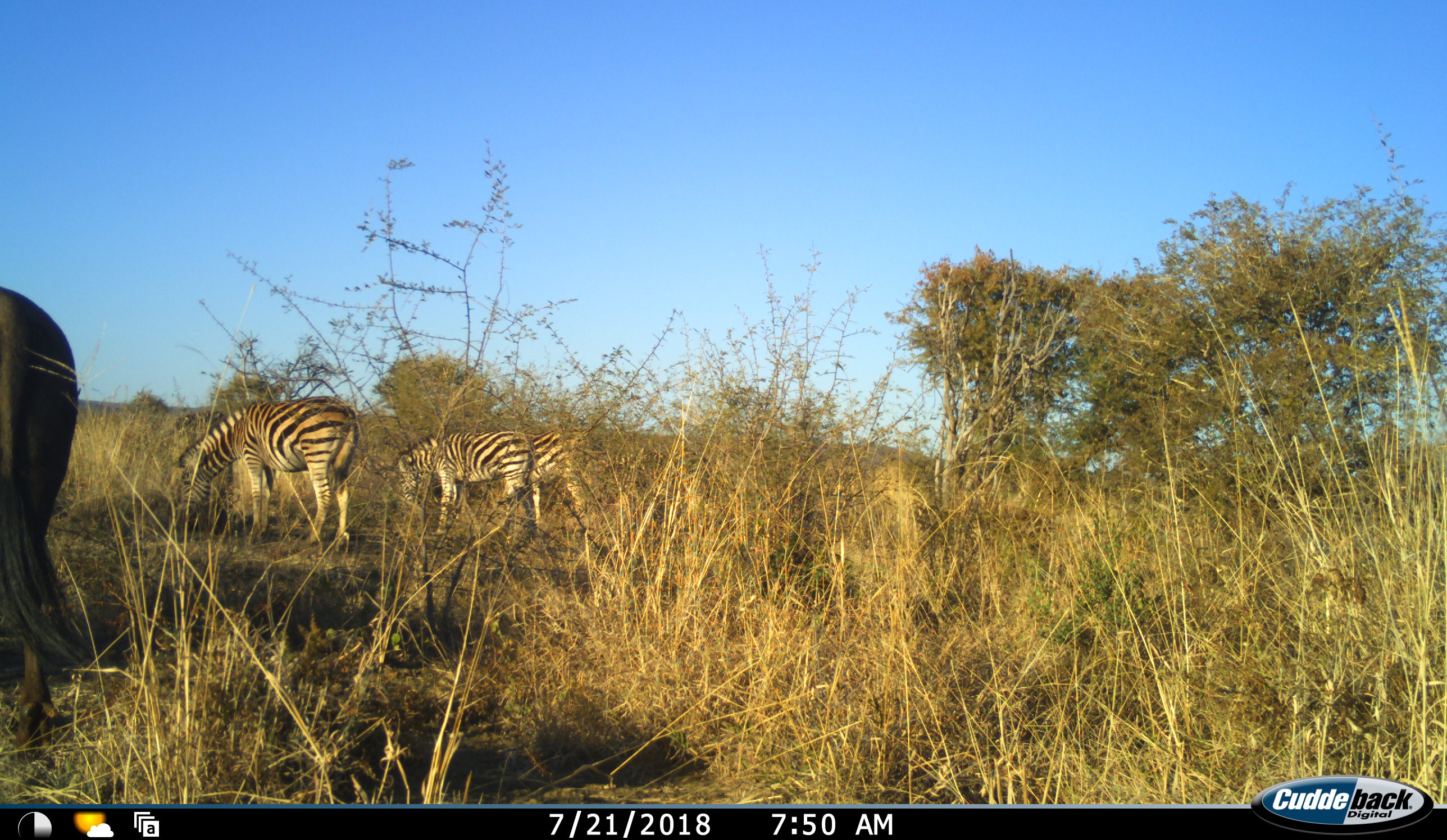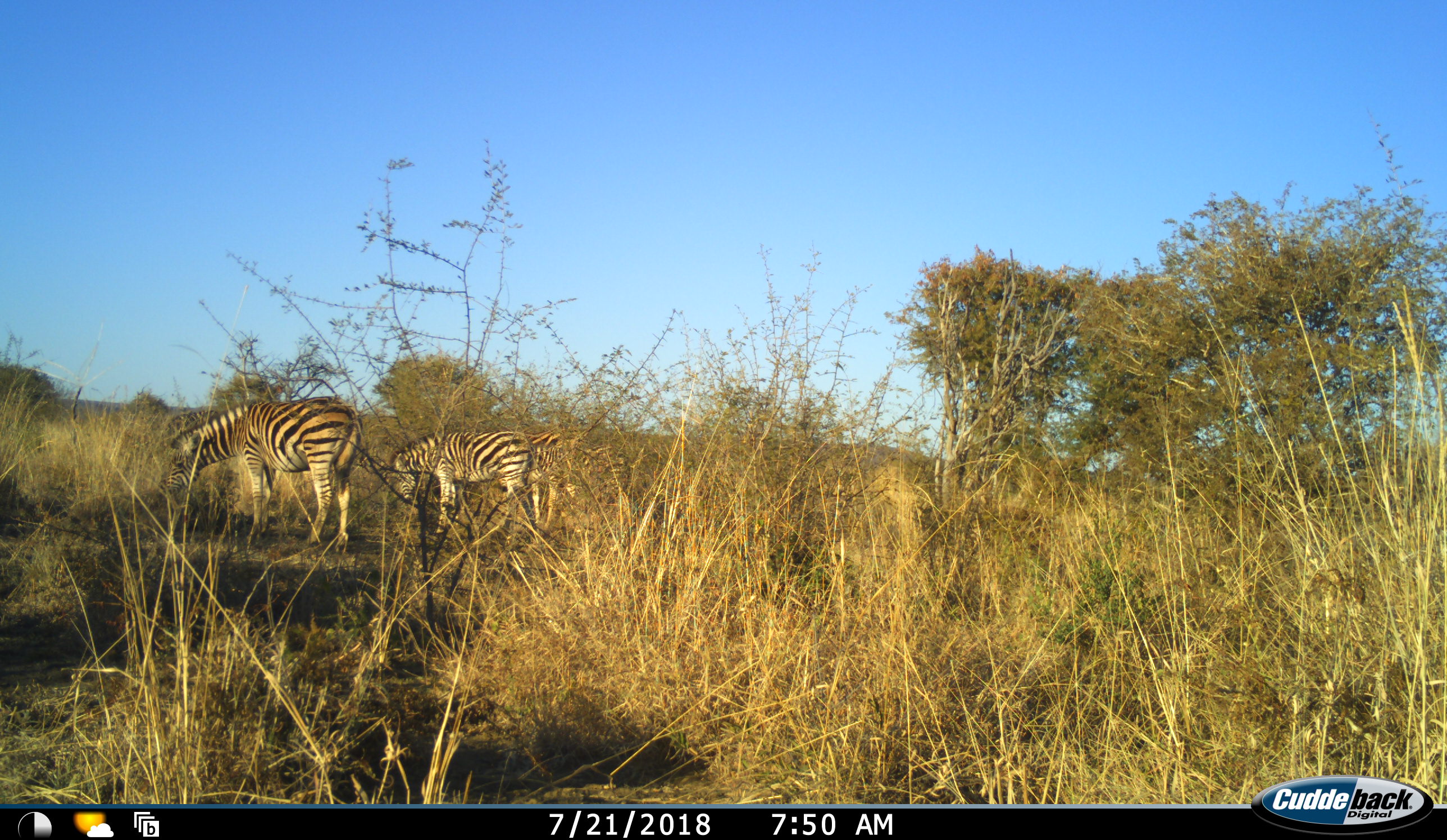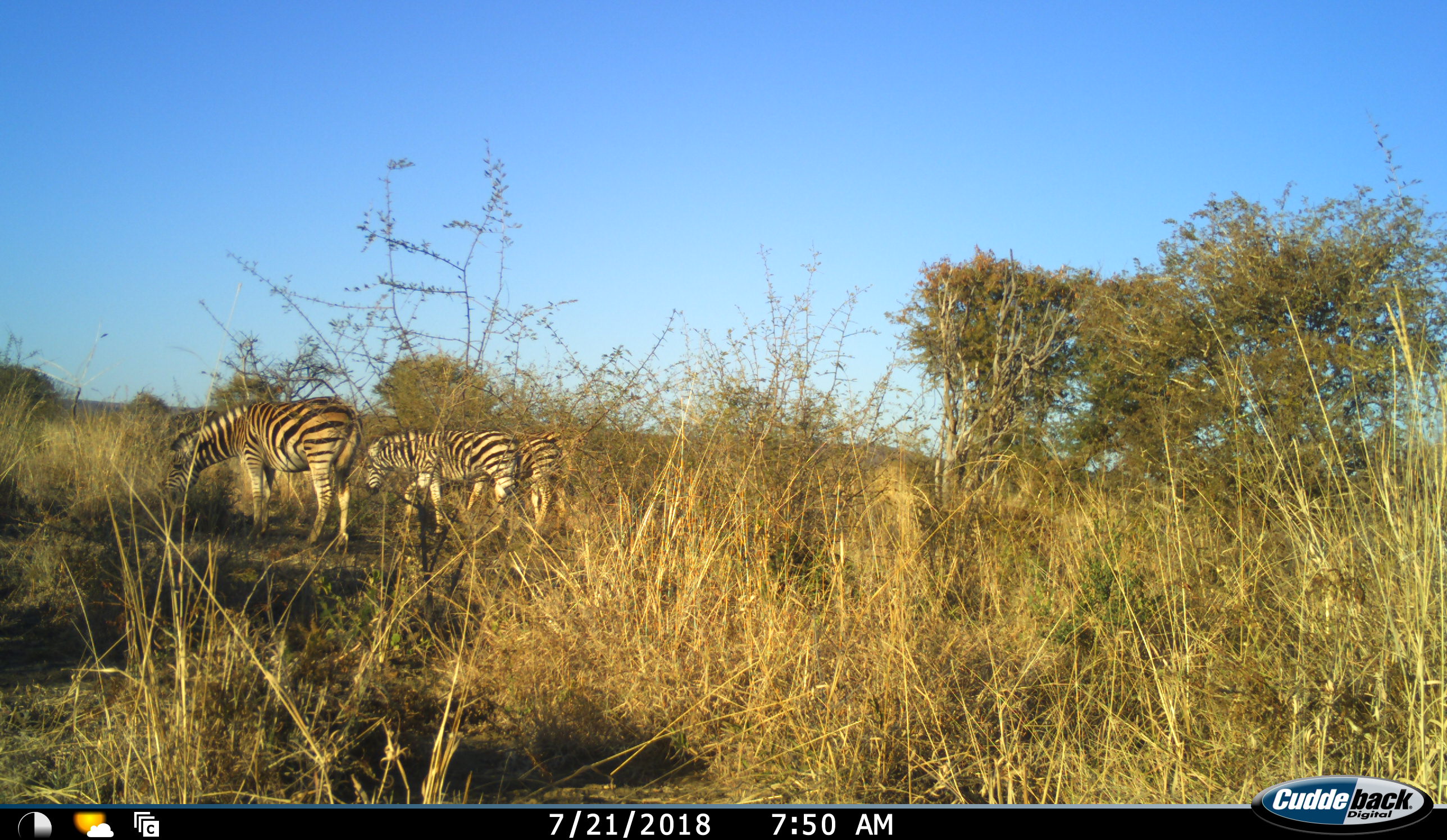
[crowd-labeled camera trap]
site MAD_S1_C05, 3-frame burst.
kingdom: Animalia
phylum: Chordata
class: Mammalia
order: Artiodactyla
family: Bovidae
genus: Connochaetes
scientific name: Connochaetes taurinus taurinus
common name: blue wildebeest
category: wildebeestblue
Wildebeestblue (blue wildebeest) (Connochaetes taurinus taurinus), count 1. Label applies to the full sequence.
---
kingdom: Animalia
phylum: Chordata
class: Mammalia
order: Perissodactyla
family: Equidae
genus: Equus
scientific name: Equus quagga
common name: plains zebra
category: zebraplains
Zebraplains (plains zebra) (Equus quagga), count 4. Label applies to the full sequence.